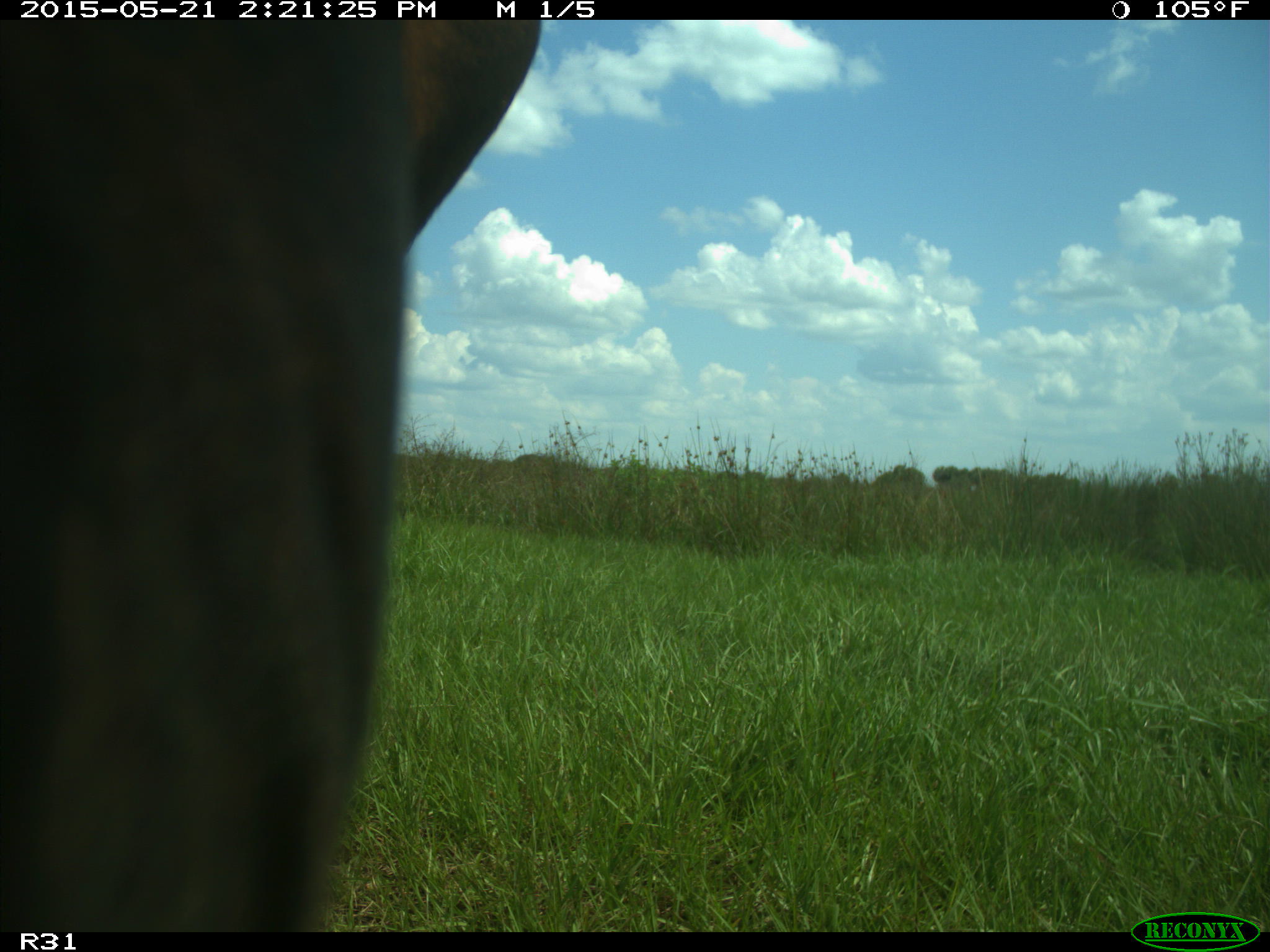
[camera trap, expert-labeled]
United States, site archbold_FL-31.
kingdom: Animalia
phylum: Chordata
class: Mammalia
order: Artiodactyla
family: Bovidae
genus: Bos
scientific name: Bos taurus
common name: domestic cow